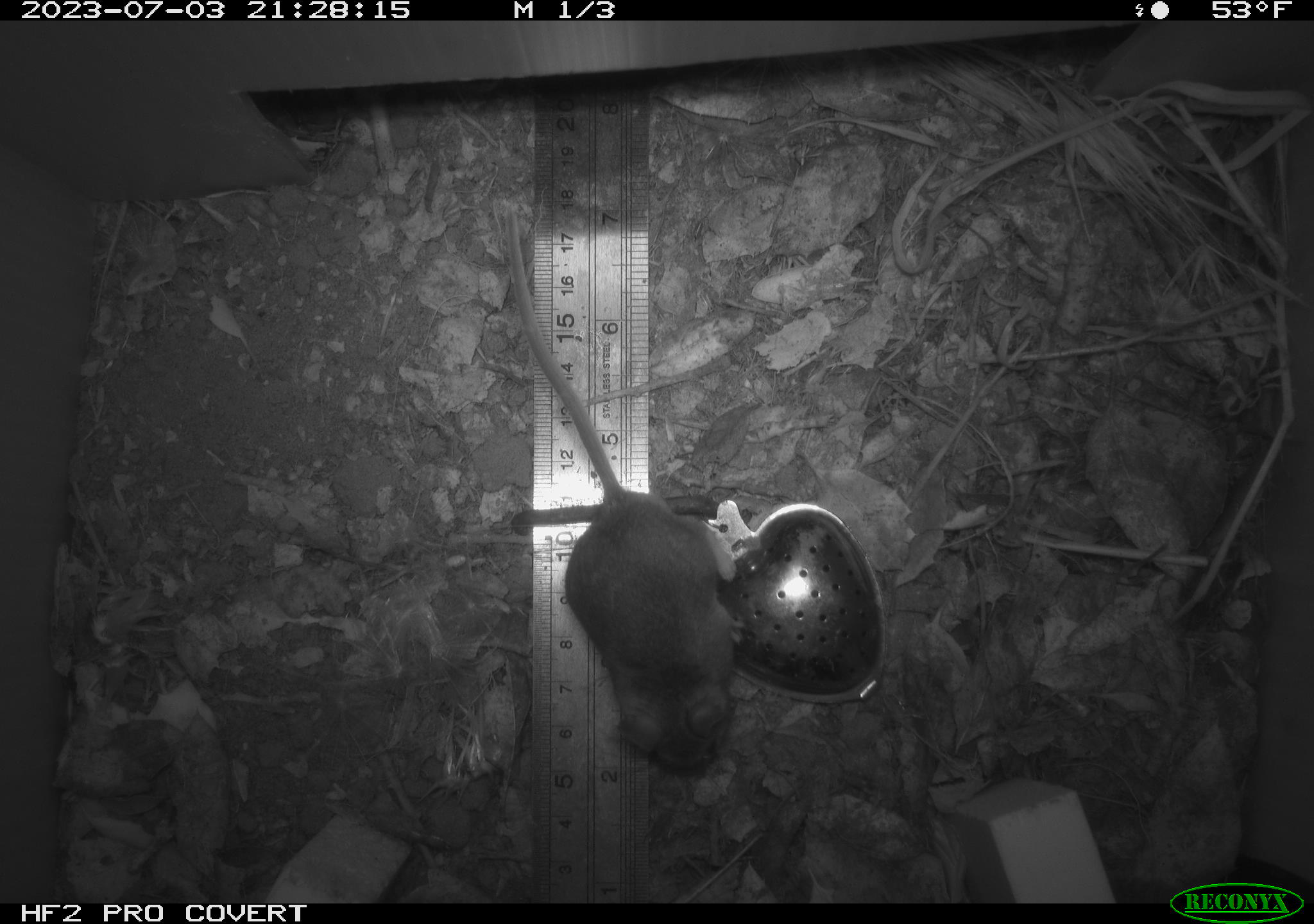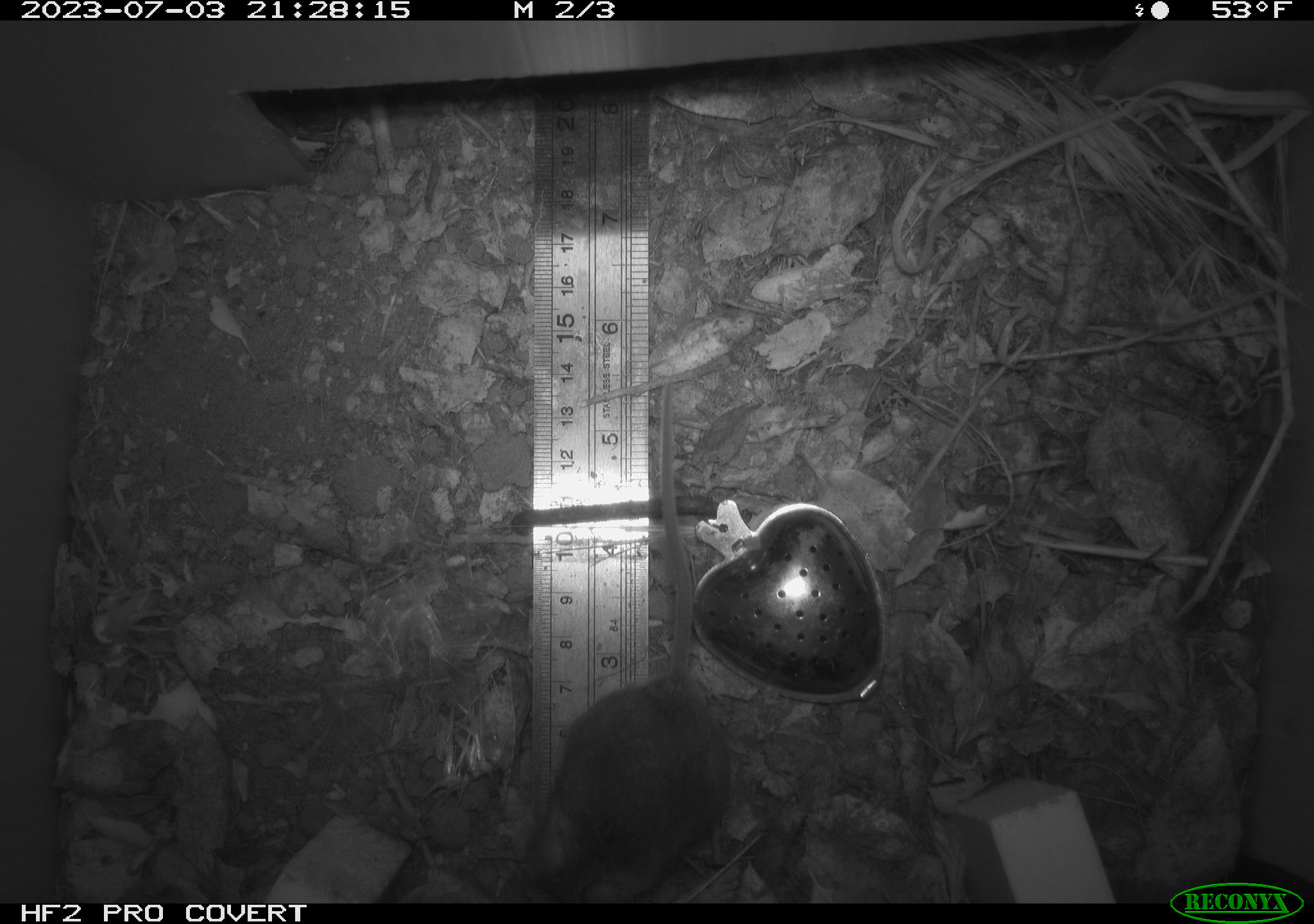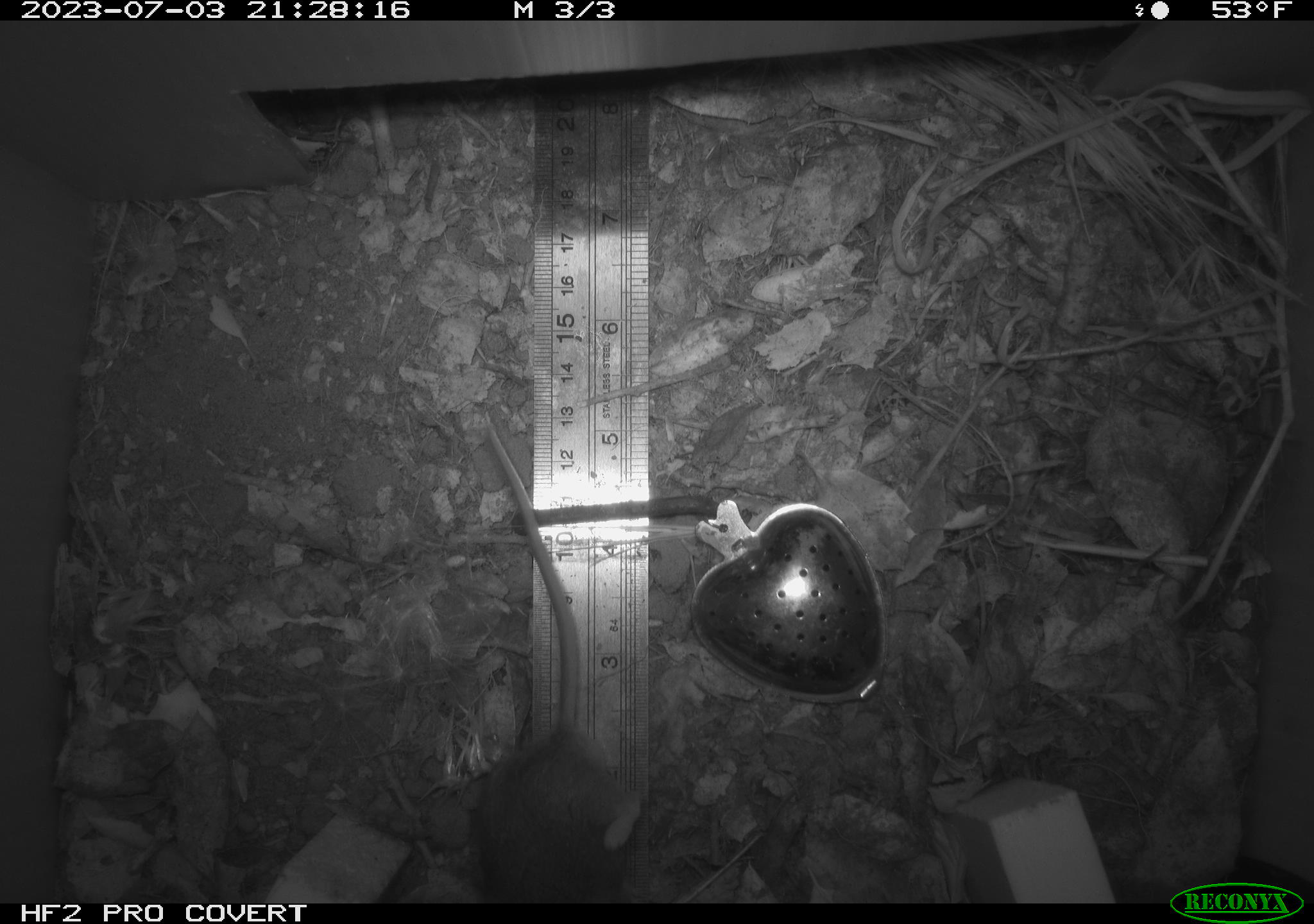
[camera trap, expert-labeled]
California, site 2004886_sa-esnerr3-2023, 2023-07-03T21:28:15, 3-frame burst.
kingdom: Animalia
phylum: Chordata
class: Mammalia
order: Rodentia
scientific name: Rodentia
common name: mouse species